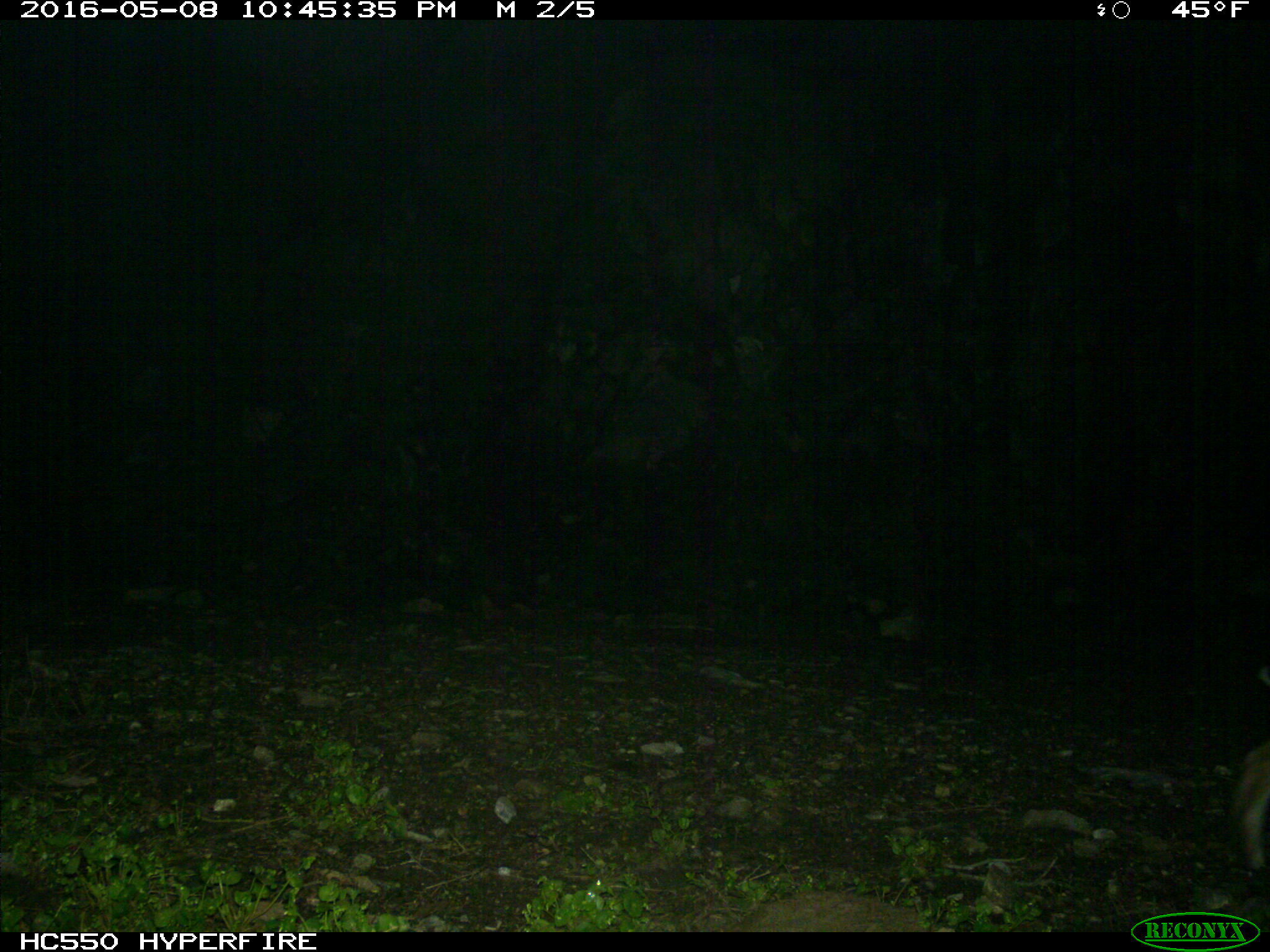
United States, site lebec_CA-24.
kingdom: Animalia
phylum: Chordata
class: Mammalia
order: Carnivora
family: Felidae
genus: Lynx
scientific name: Lynx rufus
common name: bobcat